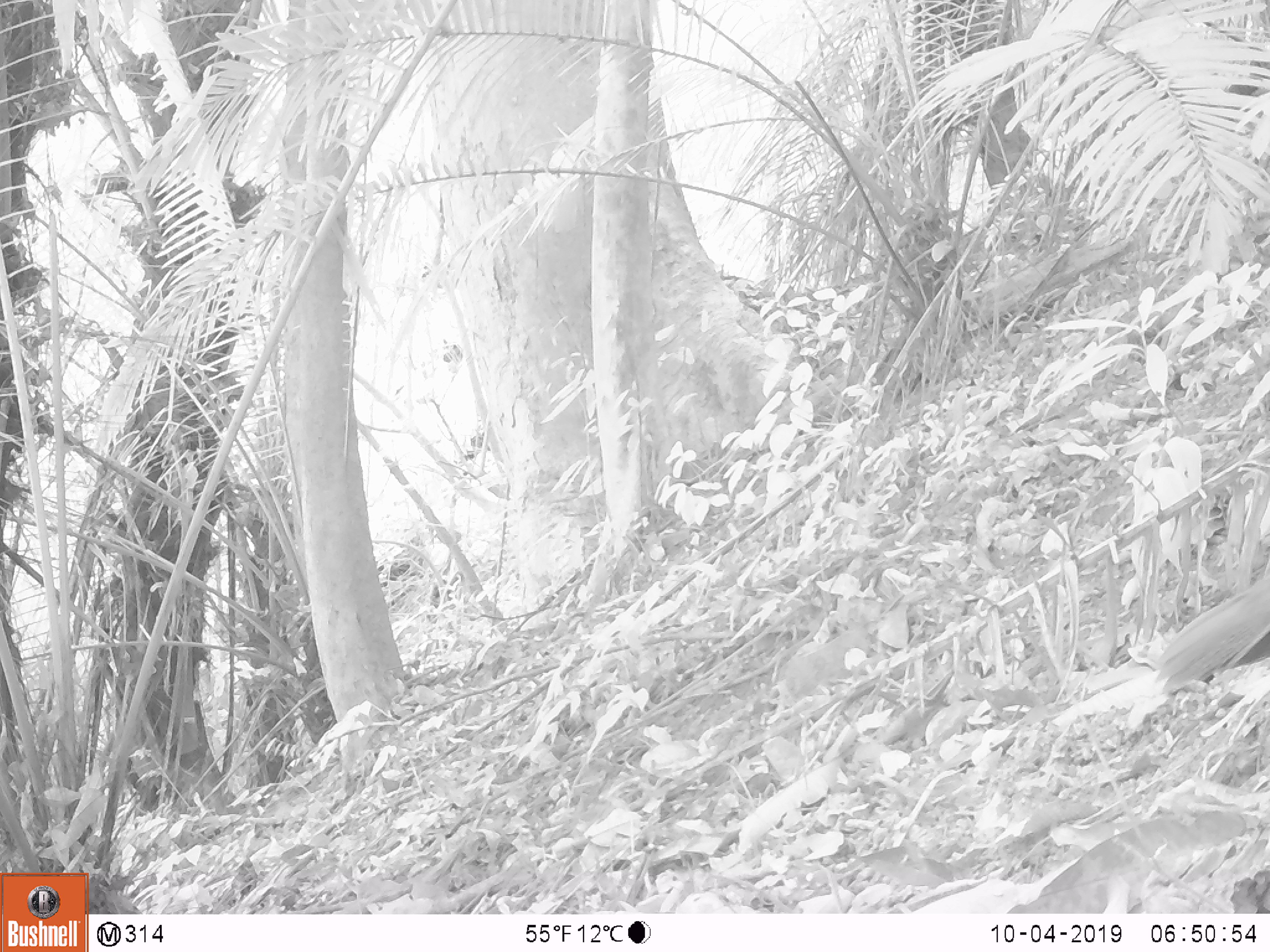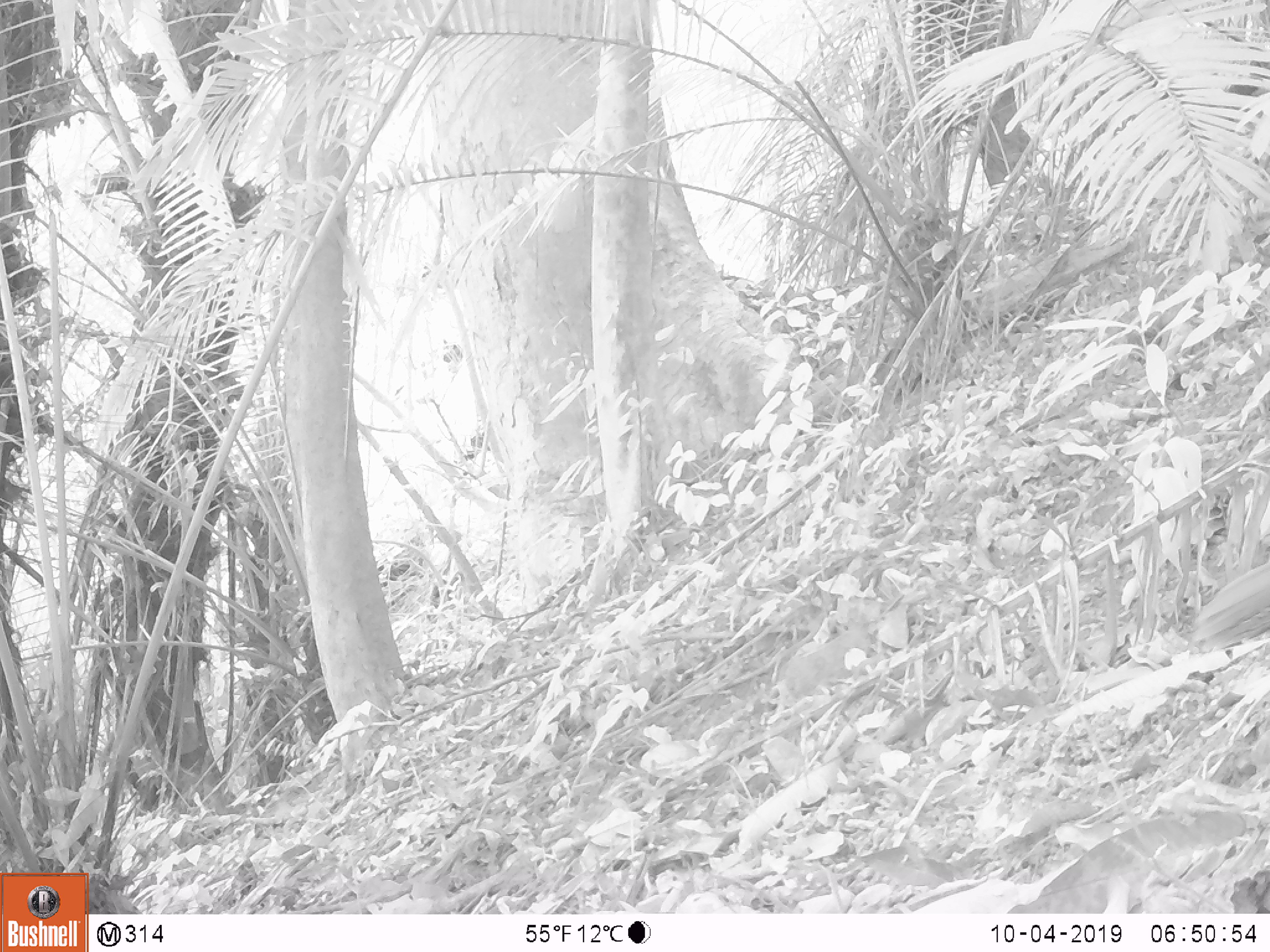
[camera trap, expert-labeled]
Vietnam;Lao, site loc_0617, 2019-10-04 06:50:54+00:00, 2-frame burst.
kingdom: Animalia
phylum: Chordata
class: Aves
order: Galliformes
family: Phasianidae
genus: Lophura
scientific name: Lophura nycthemera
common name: silver pheasant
Silver pheasant (Lophura nycthemera). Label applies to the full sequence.